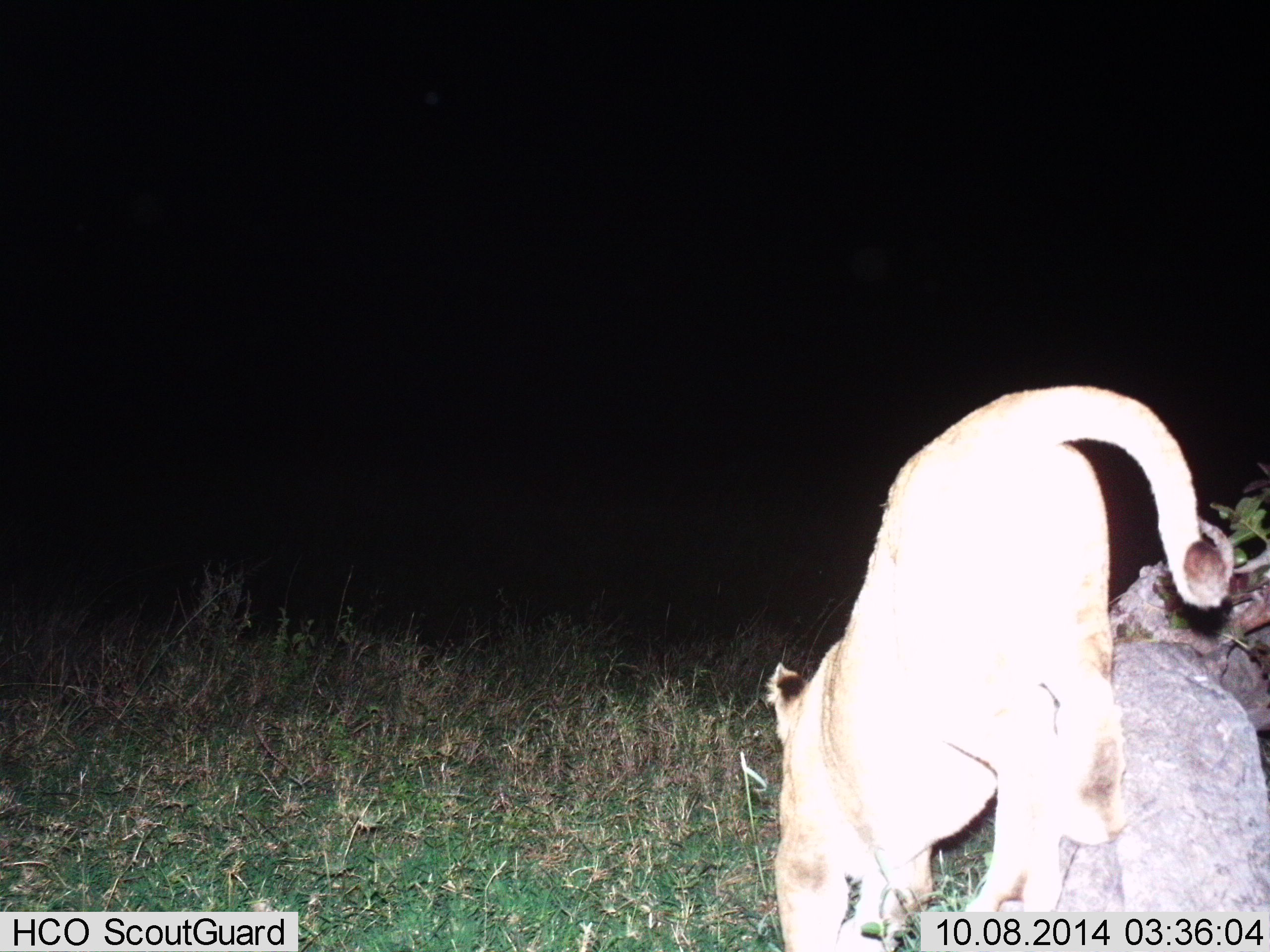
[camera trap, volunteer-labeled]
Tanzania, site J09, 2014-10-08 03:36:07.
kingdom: Animalia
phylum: Chordata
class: Mammalia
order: Carnivora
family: Felidae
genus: Panthera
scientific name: Panthera leo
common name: lion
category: lionfemale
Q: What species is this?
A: Lionfemale (lion) (Panthera leo).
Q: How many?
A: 1.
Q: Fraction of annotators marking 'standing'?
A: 0%.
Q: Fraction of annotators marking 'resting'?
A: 0%.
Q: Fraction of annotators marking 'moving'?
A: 100%.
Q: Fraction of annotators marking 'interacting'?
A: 0%.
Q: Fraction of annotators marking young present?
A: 0%.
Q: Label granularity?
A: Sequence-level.